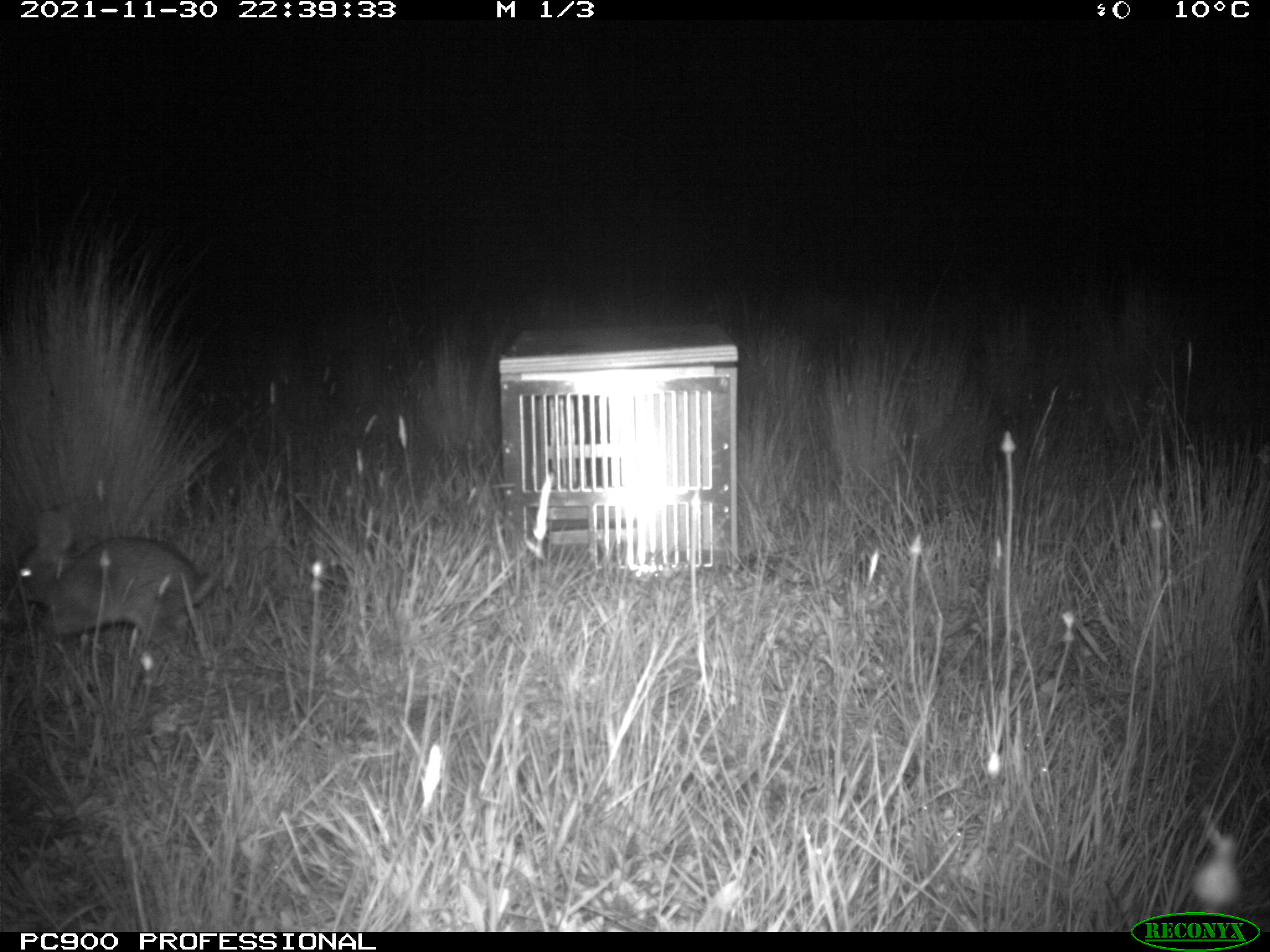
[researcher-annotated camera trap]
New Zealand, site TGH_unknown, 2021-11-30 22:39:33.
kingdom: Animalia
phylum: Chordata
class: Mammalia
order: Lagomorpha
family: Leporidae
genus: Oryctolagus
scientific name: Oryctolagus cuniculus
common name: european rabbit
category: rabbit